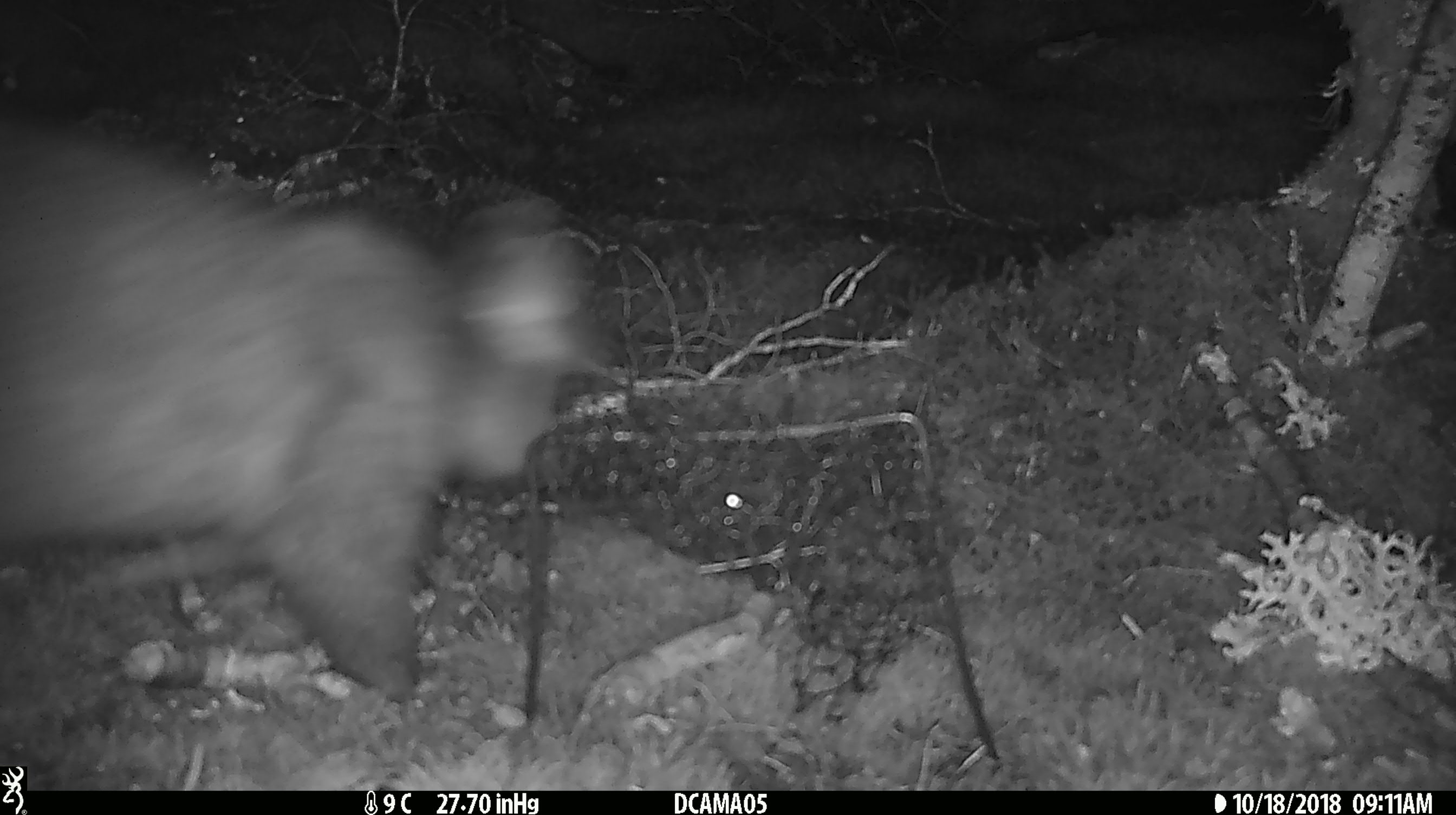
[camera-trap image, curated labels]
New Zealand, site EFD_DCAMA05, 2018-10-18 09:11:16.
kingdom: Animalia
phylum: Chordata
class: Mammalia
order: Diprotodontia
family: Phalangeridae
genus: Trichosurus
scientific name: Trichosurus vulpecula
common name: common brushtail possum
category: possum